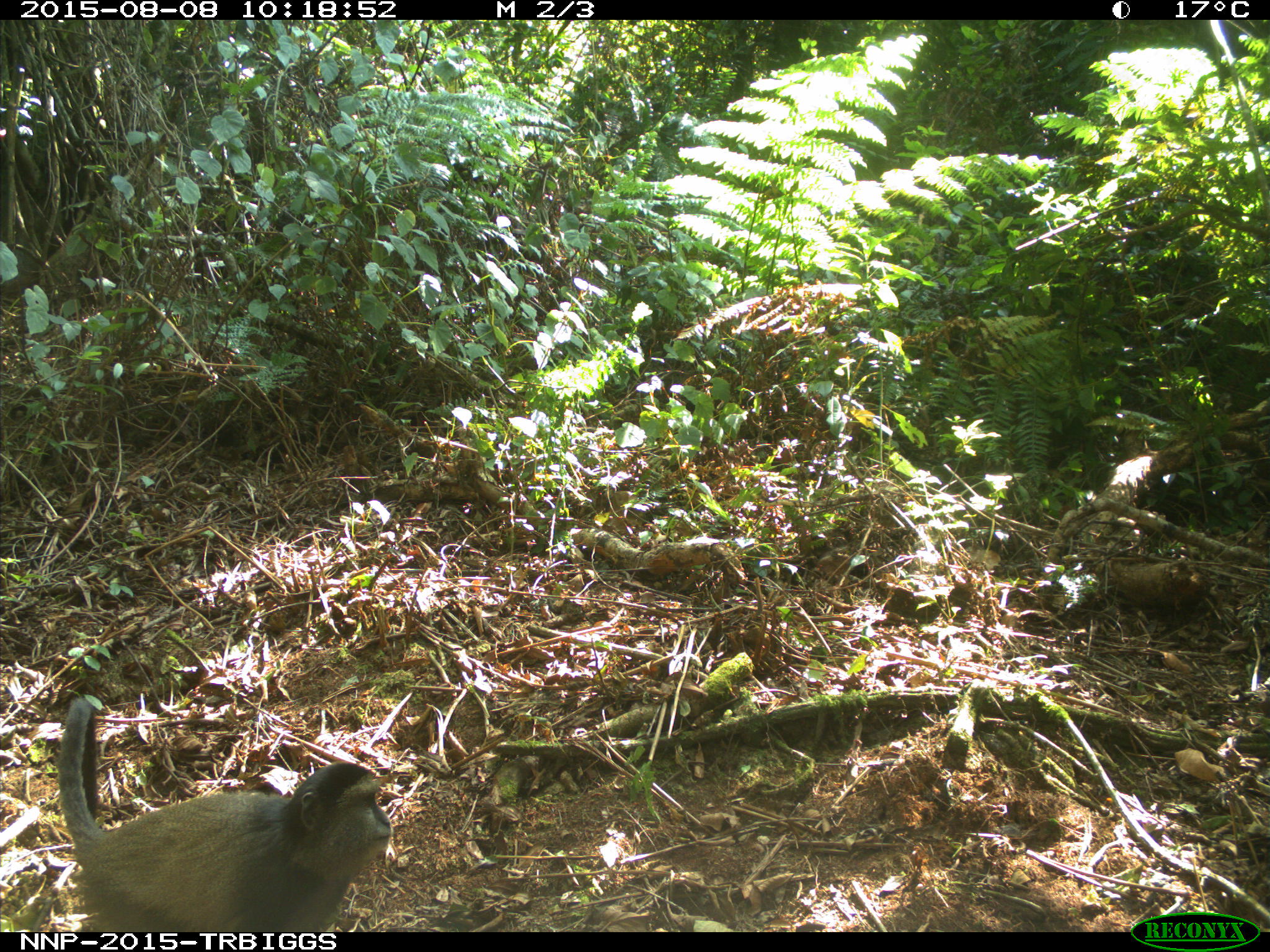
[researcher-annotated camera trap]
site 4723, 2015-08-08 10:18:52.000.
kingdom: Animalia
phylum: Chordata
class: Mammalia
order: Primates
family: Cercopithecidae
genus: Cercopithecus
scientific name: Cercopithecus mitis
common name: blue monkey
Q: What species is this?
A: Cercopithecus mitis (blue monkey).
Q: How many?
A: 1.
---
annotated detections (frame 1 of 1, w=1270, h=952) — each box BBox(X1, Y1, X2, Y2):
cercopithecus mitis: BBox(55, 697, 392, 932)